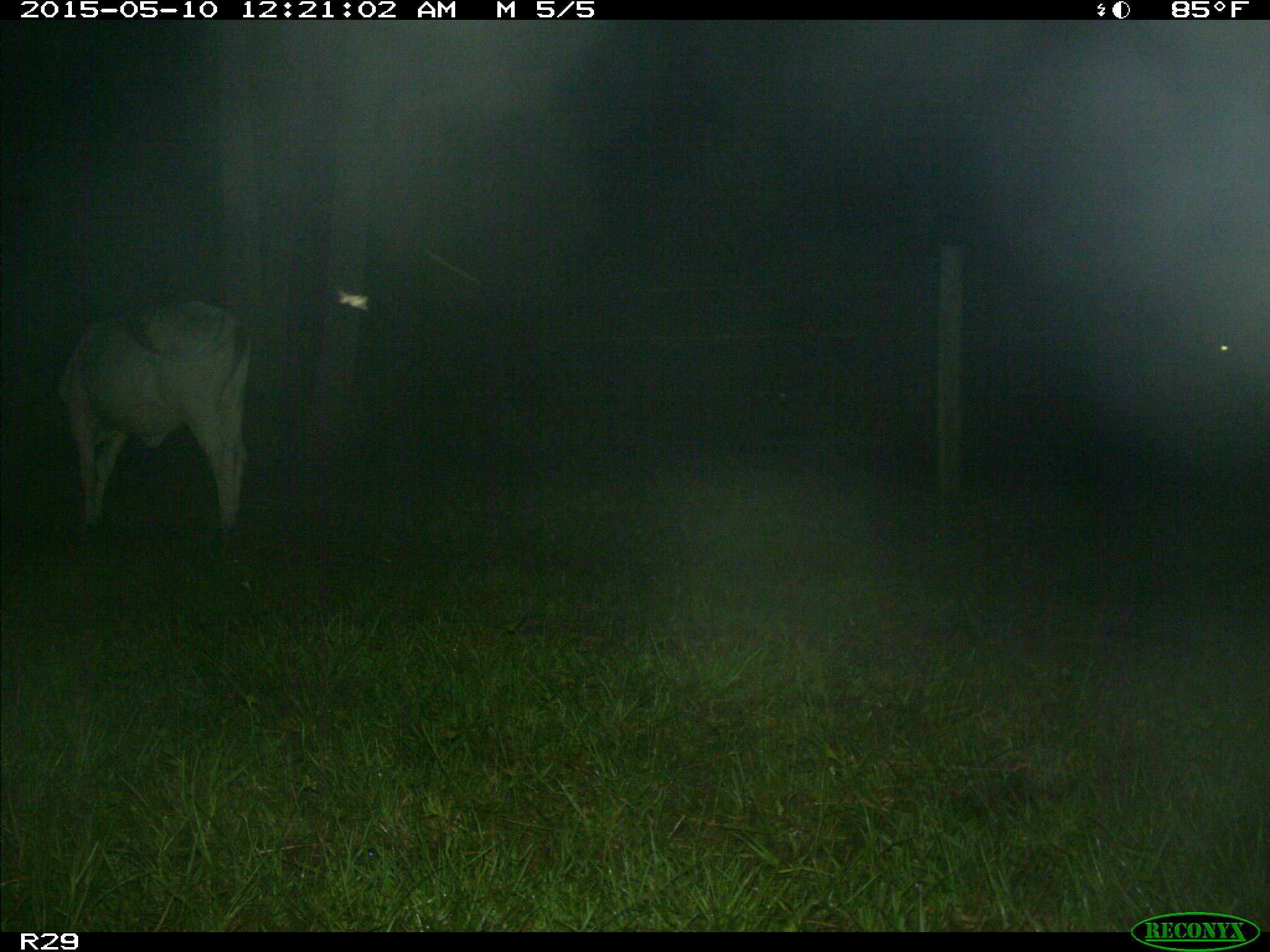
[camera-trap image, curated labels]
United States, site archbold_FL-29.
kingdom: Animalia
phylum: Chordata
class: Mammalia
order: Artiodactyla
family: Bovidae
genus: Bos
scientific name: Bos taurus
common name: domestic cow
Bos taurus (domestic cow).